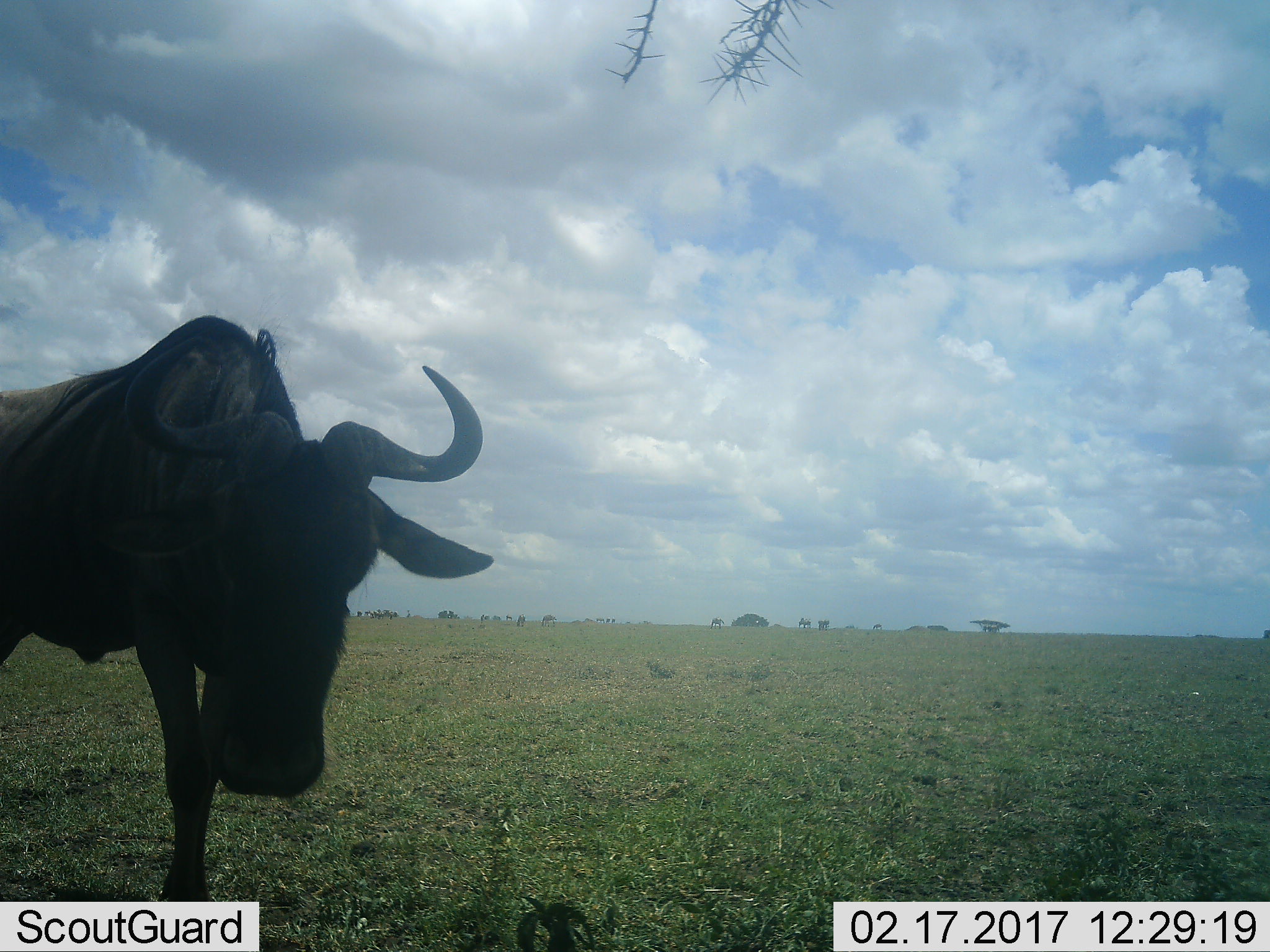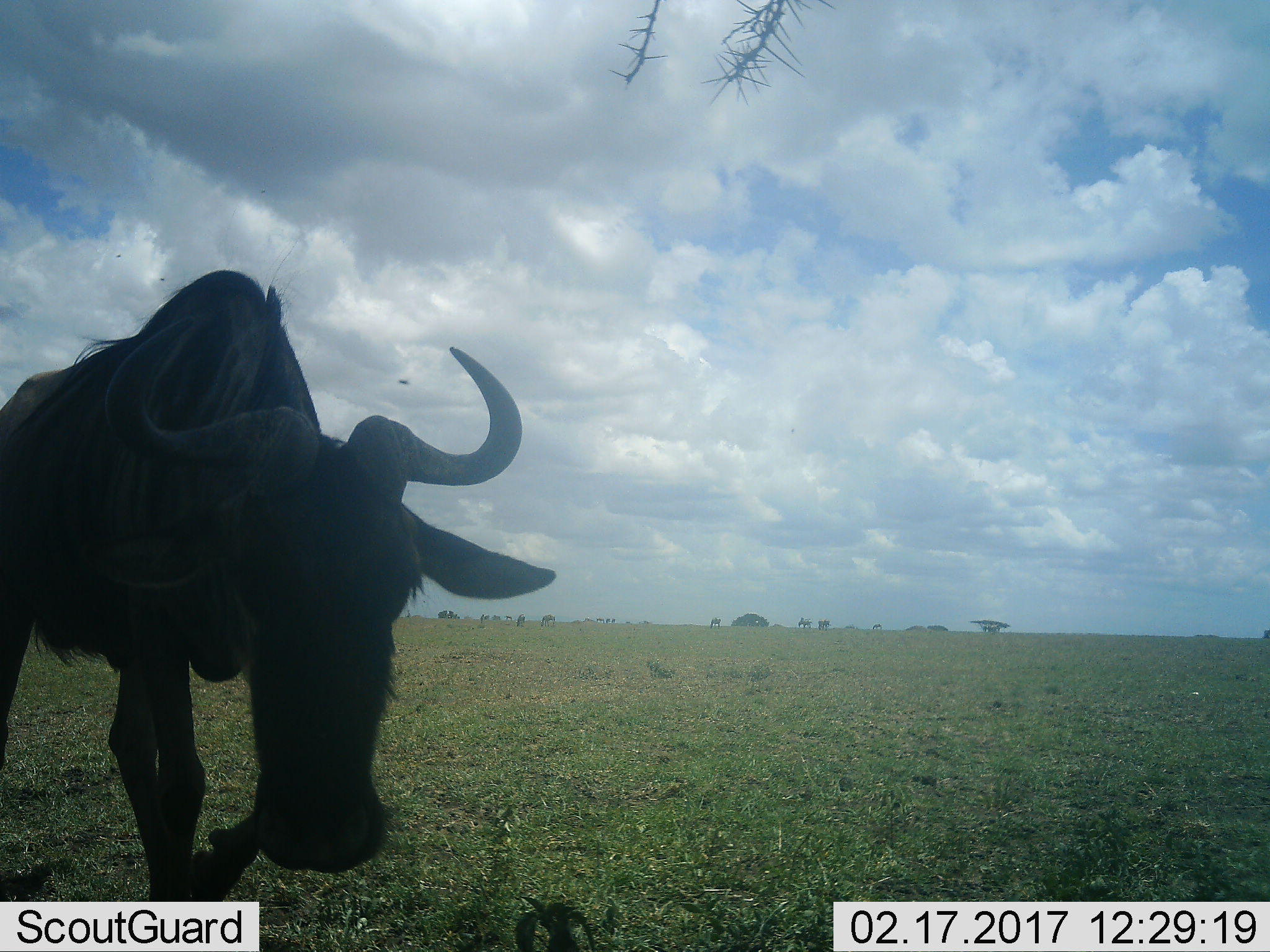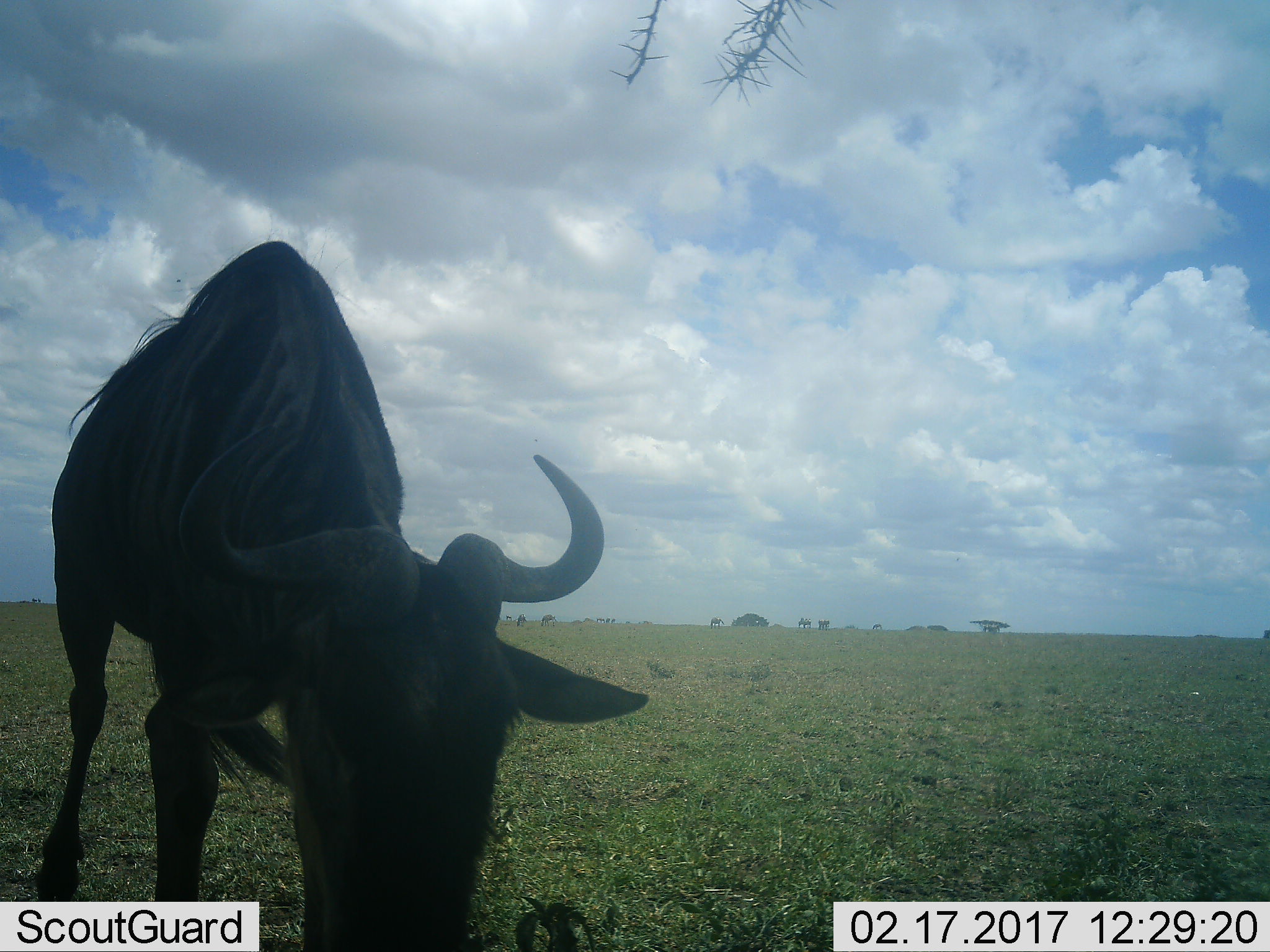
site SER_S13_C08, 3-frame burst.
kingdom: Animalia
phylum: Chordata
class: Mammalia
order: Artiodactyla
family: Bovidae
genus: Connochaetes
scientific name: Connochaetes taurinus taurinus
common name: blue wildebeest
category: wildebeestblue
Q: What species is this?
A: Wildebeestblue (blue wildebeest) (Connochaetes taurinus taurinus).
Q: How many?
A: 1.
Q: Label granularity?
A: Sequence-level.